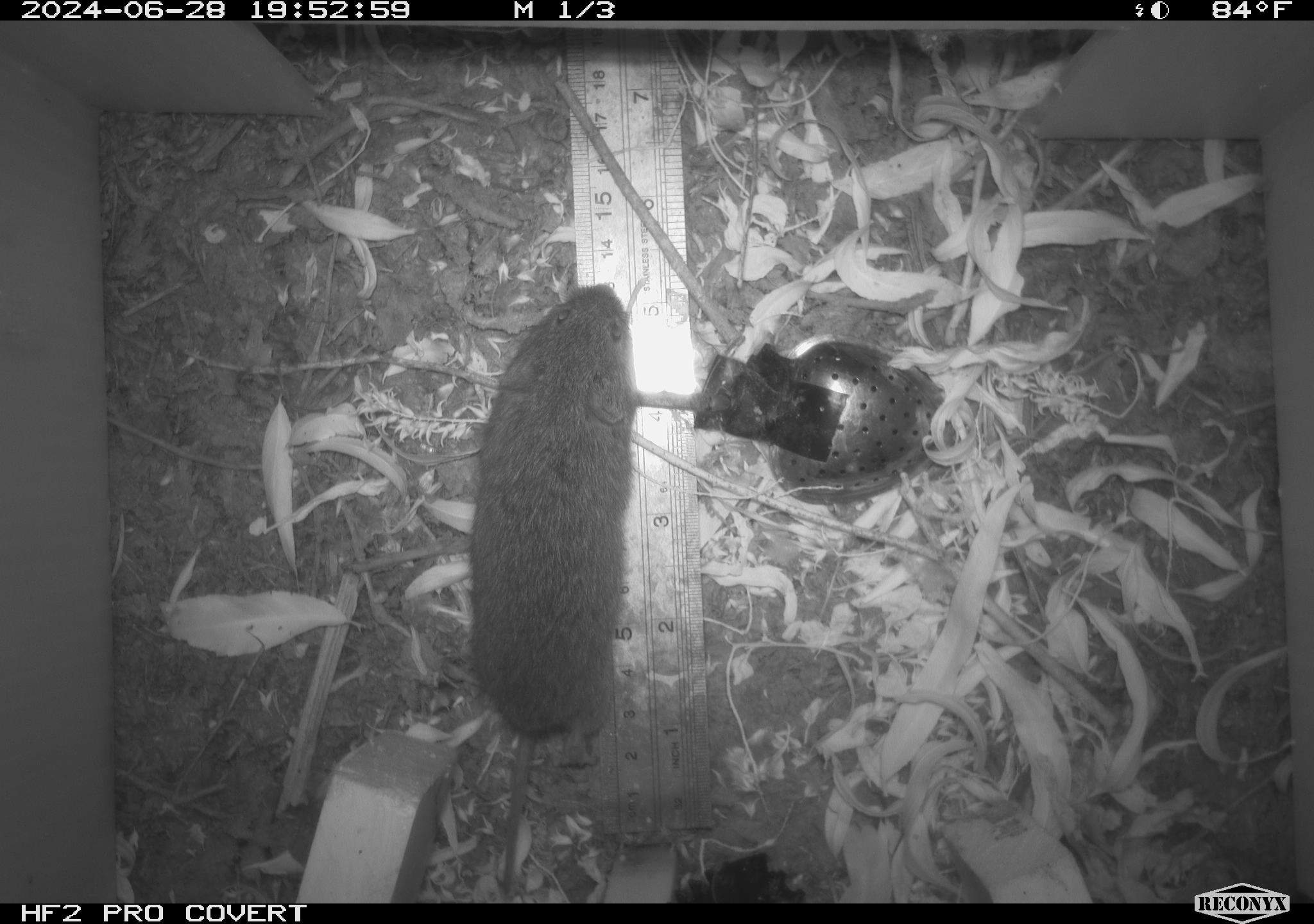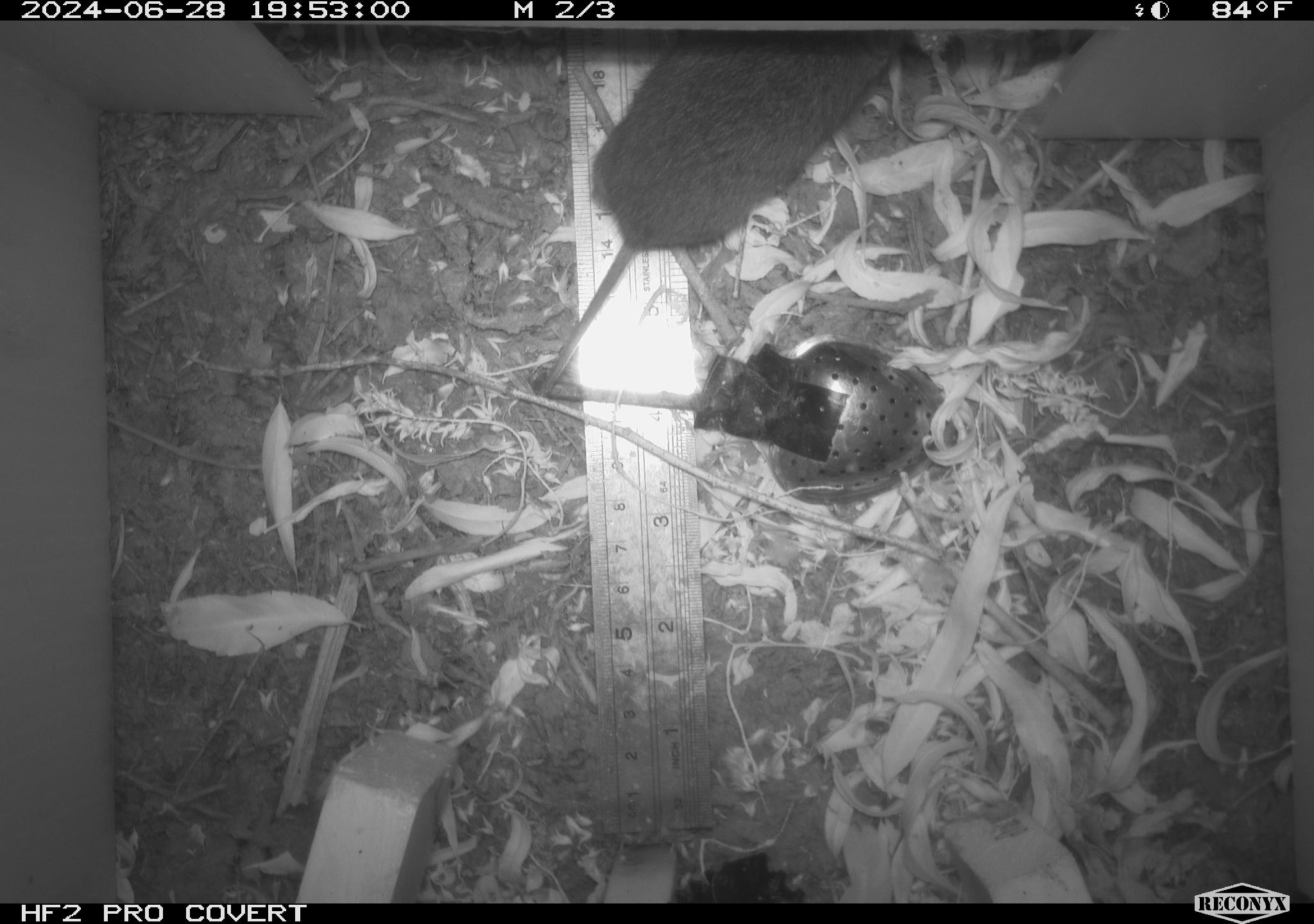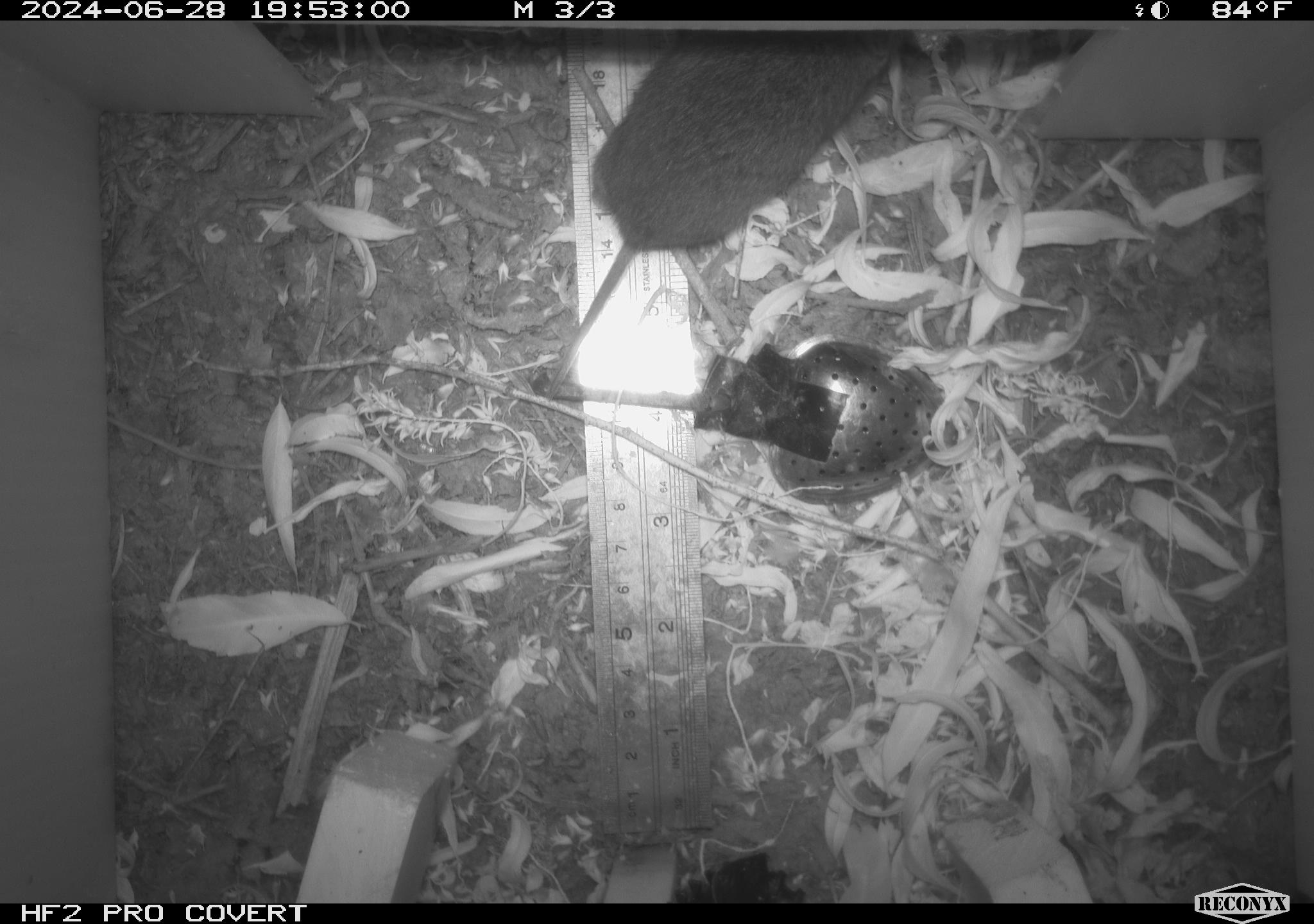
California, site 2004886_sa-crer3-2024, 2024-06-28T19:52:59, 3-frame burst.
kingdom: Animalia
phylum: Chordata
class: Mammalia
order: Rodentia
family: Cricetidae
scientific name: Arvicolinae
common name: voles, lemmings, and muskrats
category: arvicolinae subfamily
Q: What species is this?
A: Arvicolinae subfamily (voles, lemmings, and muskrats) (Arvicolinae).